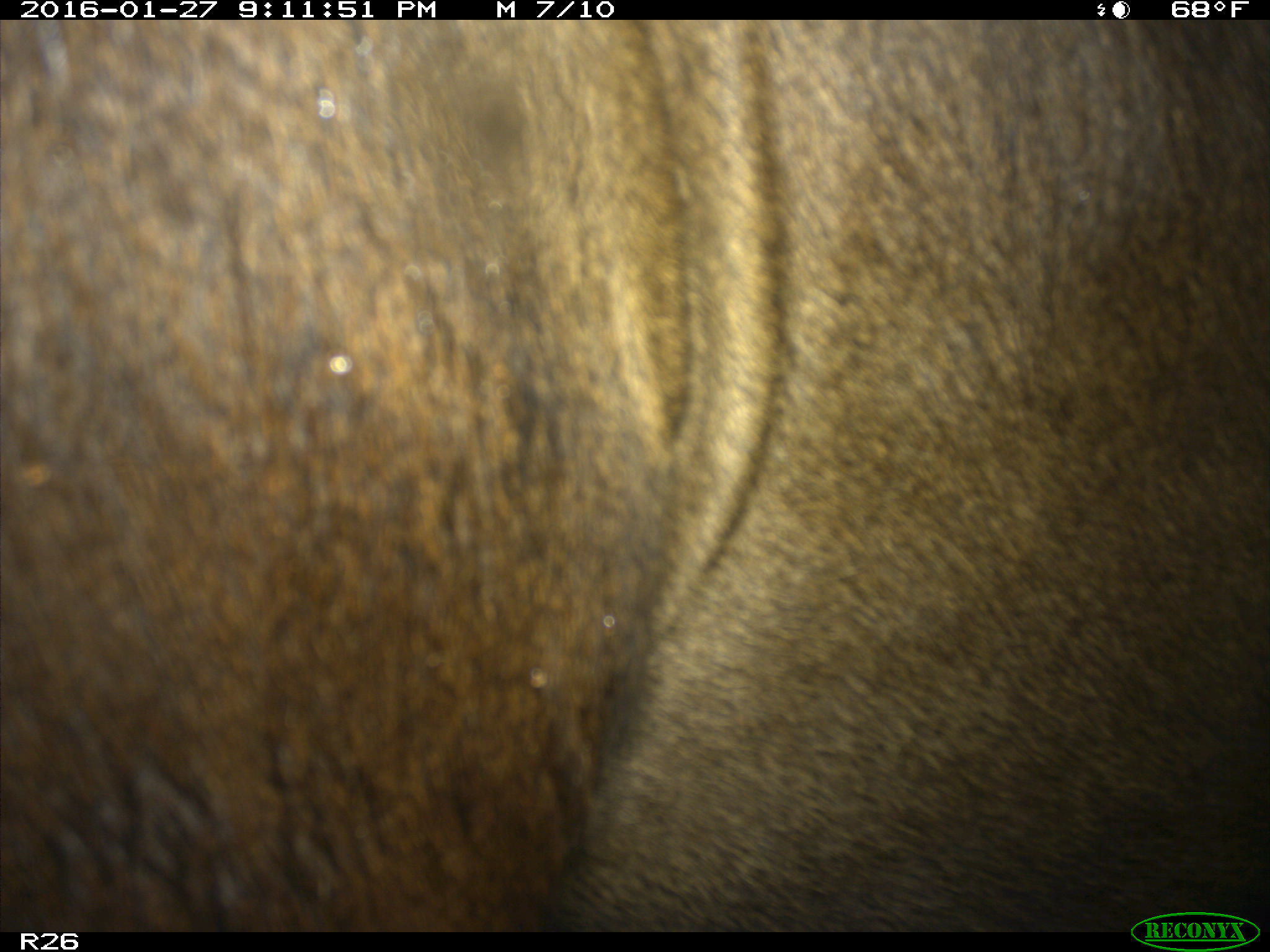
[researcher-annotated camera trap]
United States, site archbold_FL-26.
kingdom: Animalia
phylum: Chordata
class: Mammalia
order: Artiodactyla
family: Bovidae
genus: Bos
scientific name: Bos taurus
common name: domestic cow